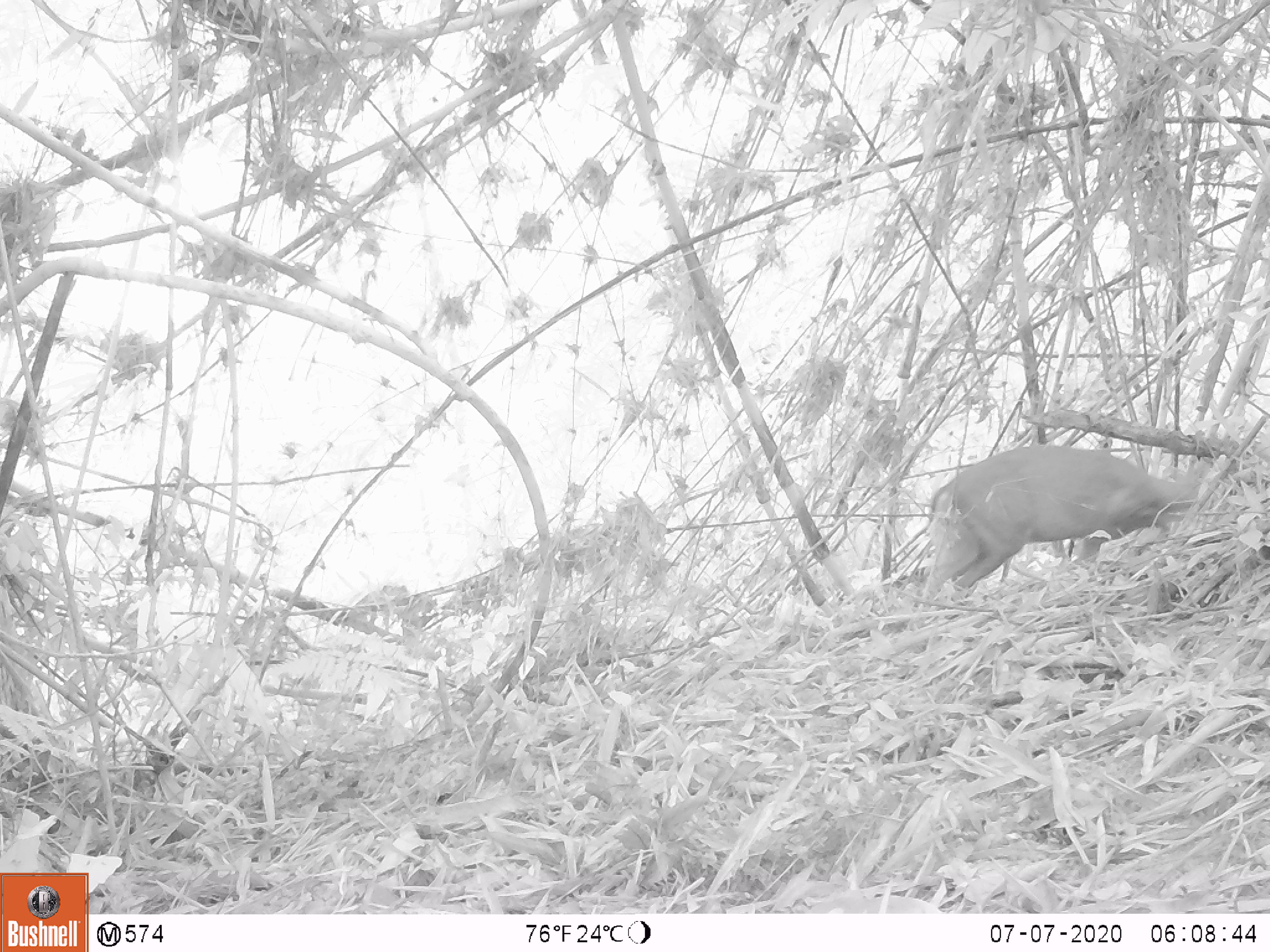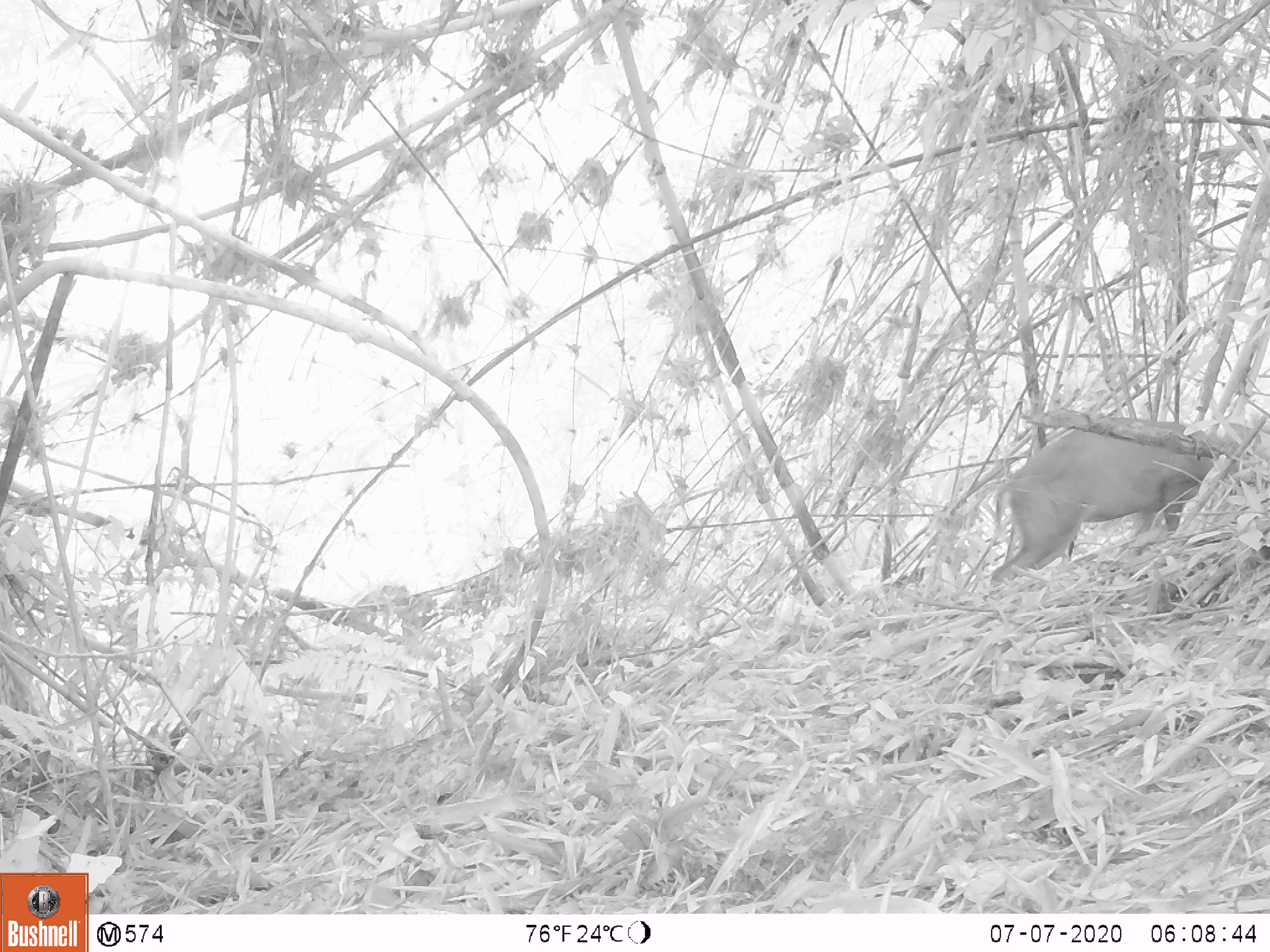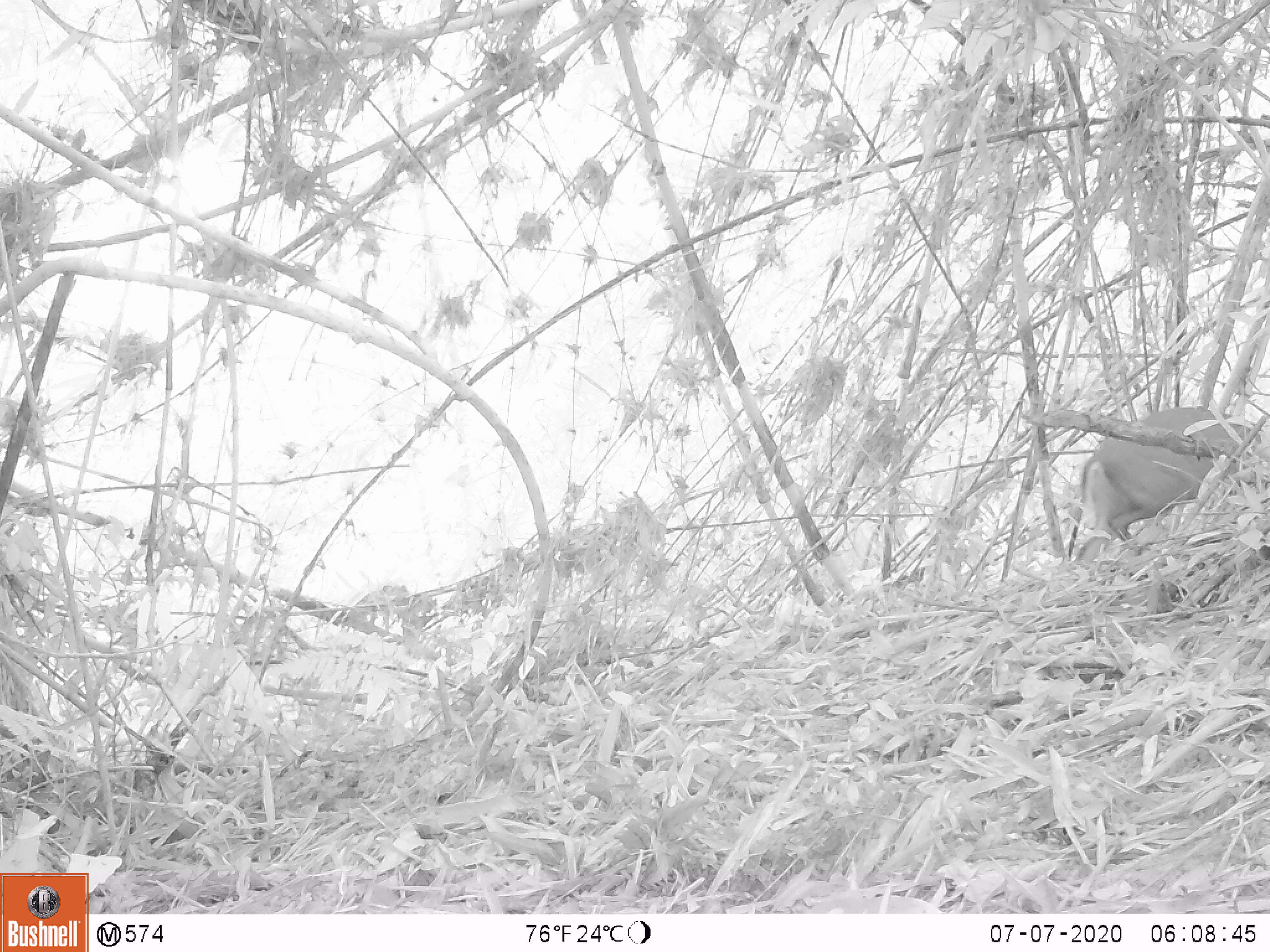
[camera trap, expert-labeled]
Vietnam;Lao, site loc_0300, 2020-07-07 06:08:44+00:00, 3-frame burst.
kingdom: Animalia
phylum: Chordata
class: Mammalia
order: Artiodactyla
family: Cervidae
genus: Muntiacus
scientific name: Muntiacus rooseveltorum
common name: roosevelt's muntjac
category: roosevelts muntjac group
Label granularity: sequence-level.